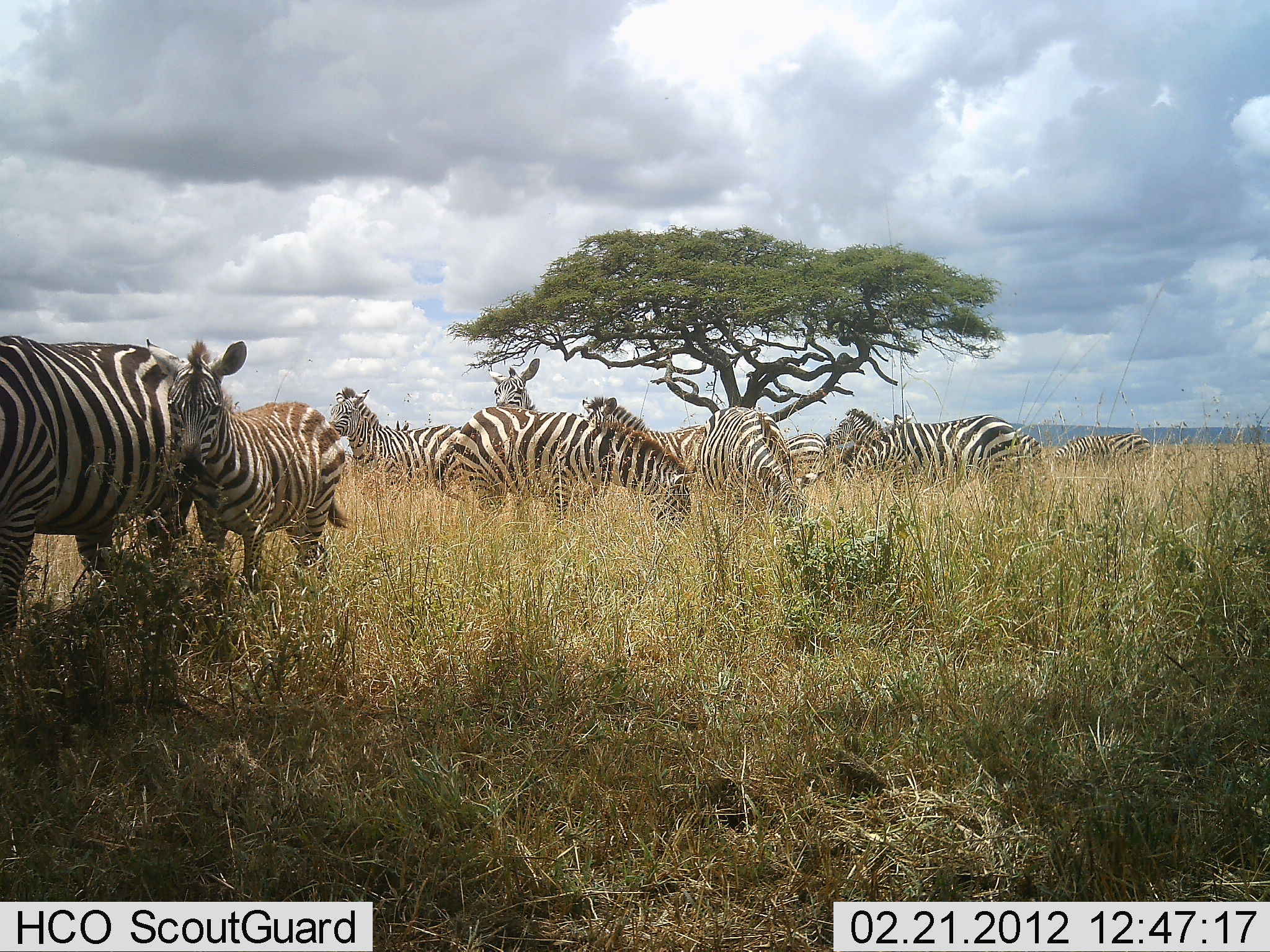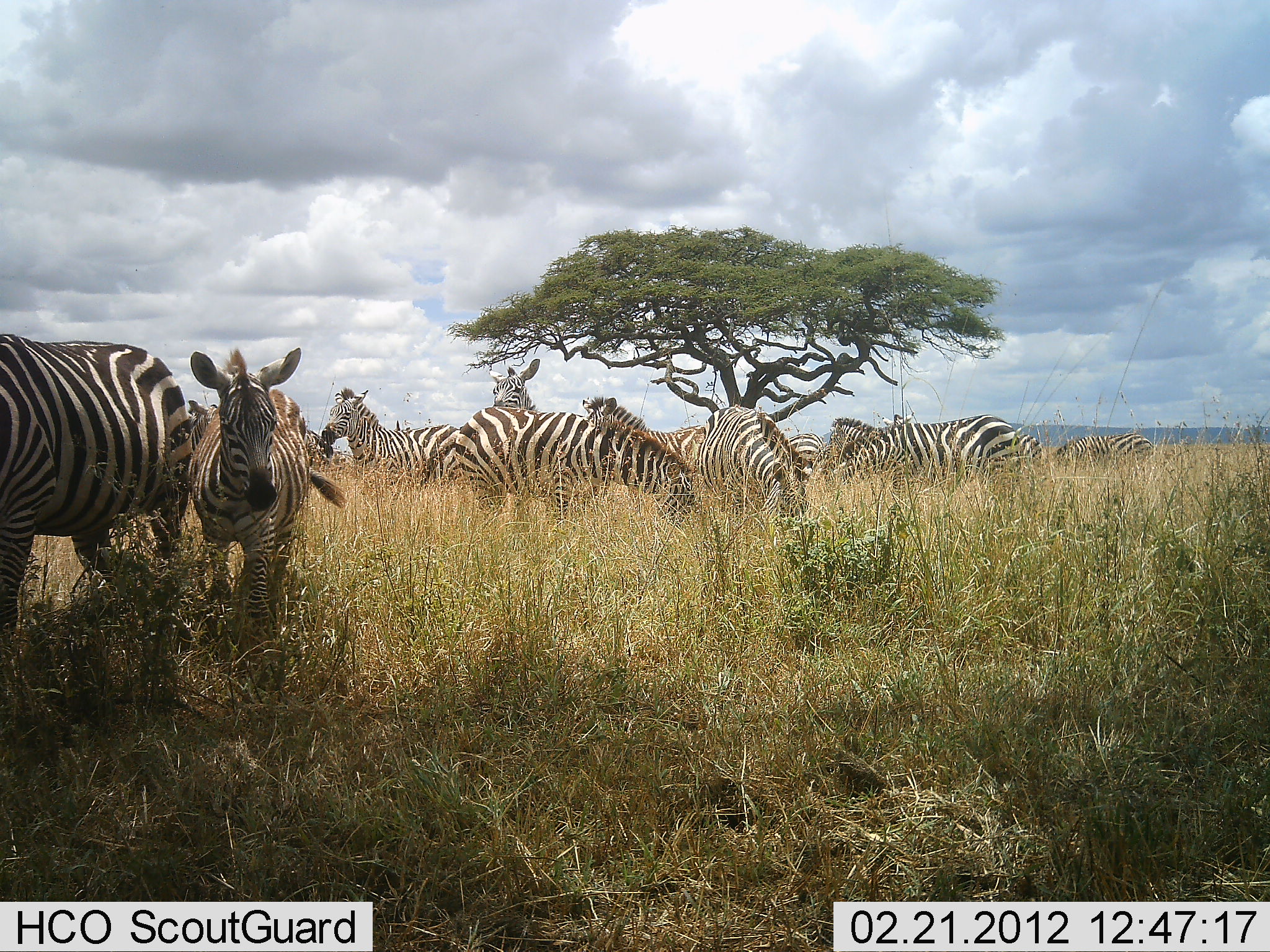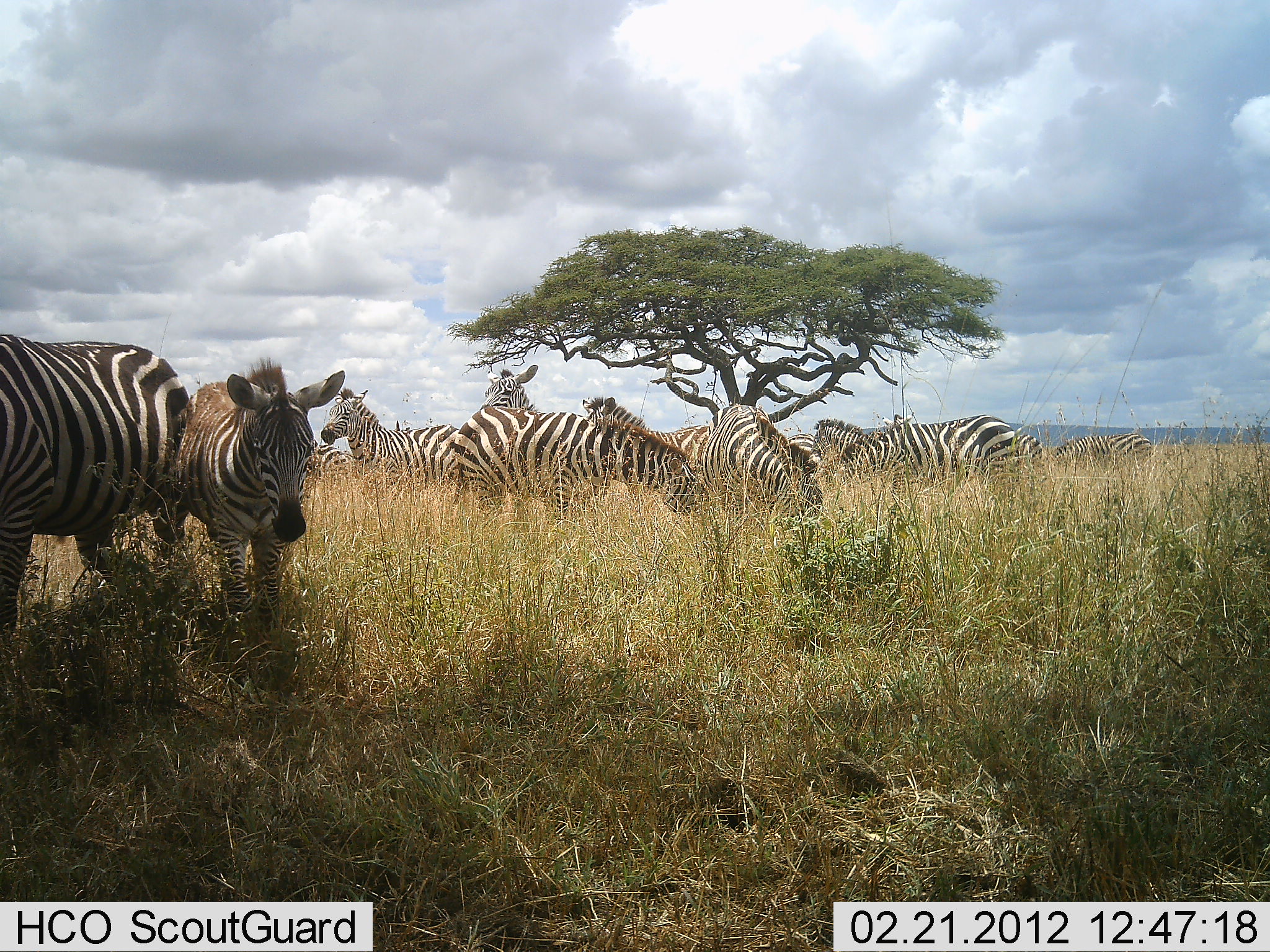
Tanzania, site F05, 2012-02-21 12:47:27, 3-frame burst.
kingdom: Animalia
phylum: Chordata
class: Mammalia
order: Perissodactyla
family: Equidae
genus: Equus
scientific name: Equus quagga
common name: plains zebra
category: zebra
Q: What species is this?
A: Zebra (plains zebra) (Equus quagga).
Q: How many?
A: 11-50.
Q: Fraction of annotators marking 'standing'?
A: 83%.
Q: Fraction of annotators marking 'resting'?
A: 13%.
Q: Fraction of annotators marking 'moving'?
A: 39%.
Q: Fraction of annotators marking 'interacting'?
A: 9%.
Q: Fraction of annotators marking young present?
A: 43%.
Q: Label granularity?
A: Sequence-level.